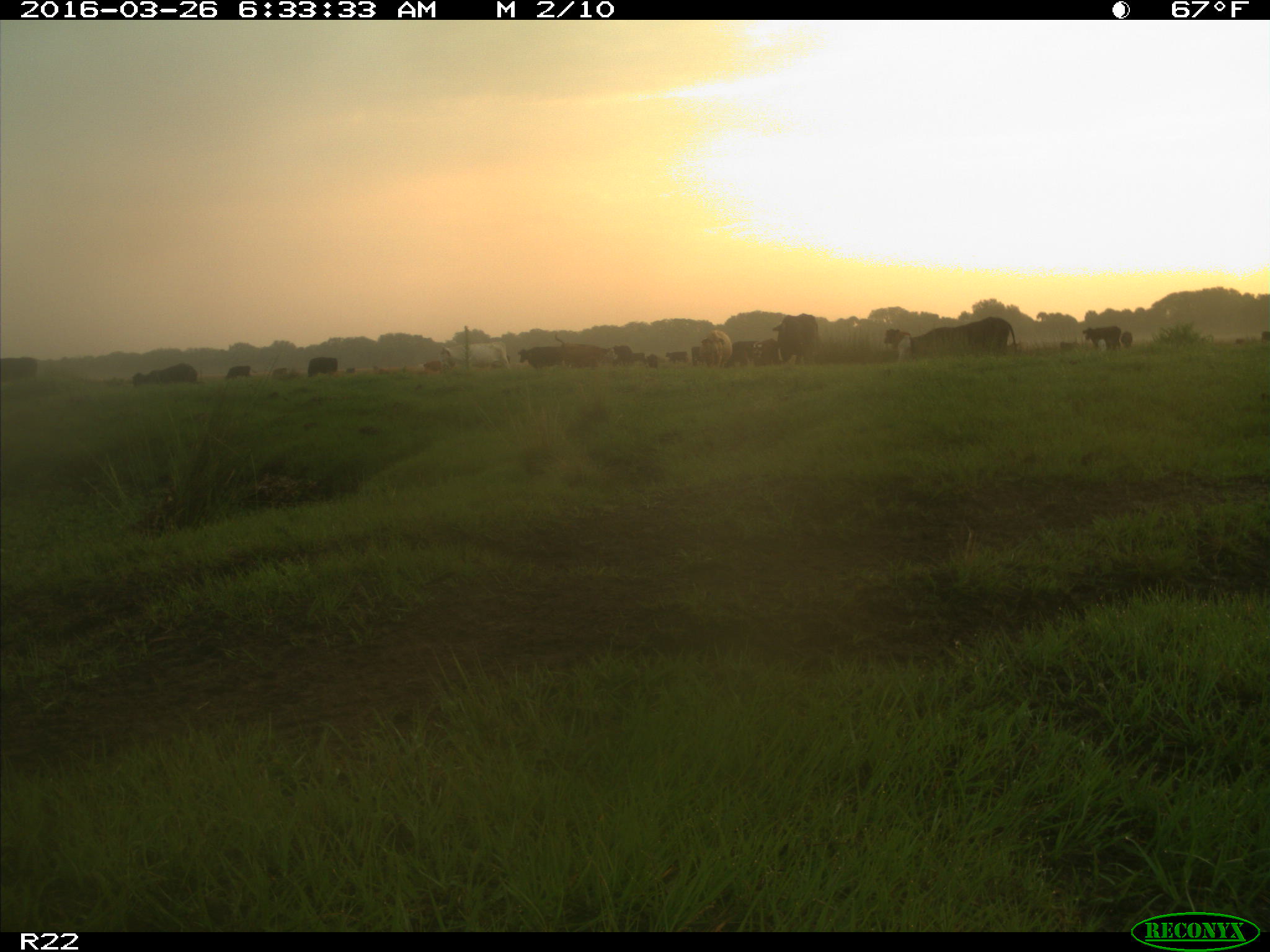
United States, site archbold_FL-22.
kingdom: Animalia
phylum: Chordata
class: Mammalia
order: Artiodactyla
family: Bovidae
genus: Bos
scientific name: Bos taurus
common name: domestic cow